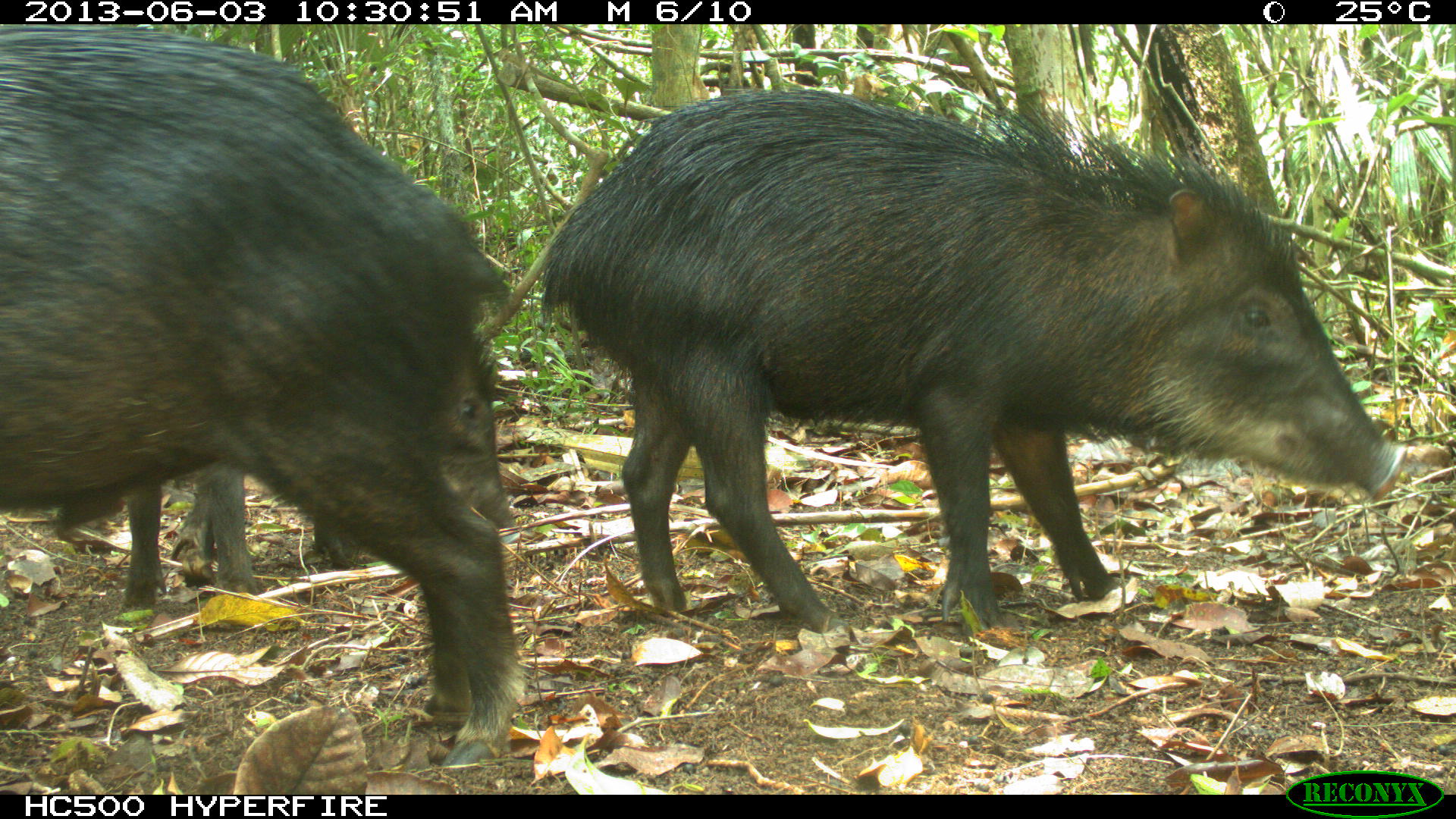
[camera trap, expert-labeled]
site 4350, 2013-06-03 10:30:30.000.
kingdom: Animalia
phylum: Chordata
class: Mammalia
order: Artiodactyla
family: Tayassuidae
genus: Tayassu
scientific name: Tayassu pecari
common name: white-lipped peccary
Tayassu pecari (white-lipped peccary), count 6.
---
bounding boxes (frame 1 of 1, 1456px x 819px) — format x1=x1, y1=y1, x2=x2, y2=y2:
tayassu pecari: x1=535, y1=79, x2=1407, y2=645; x1=0, y1=21, x2=521, y2=775; x1=110, y1=312, x2=518, y2=619